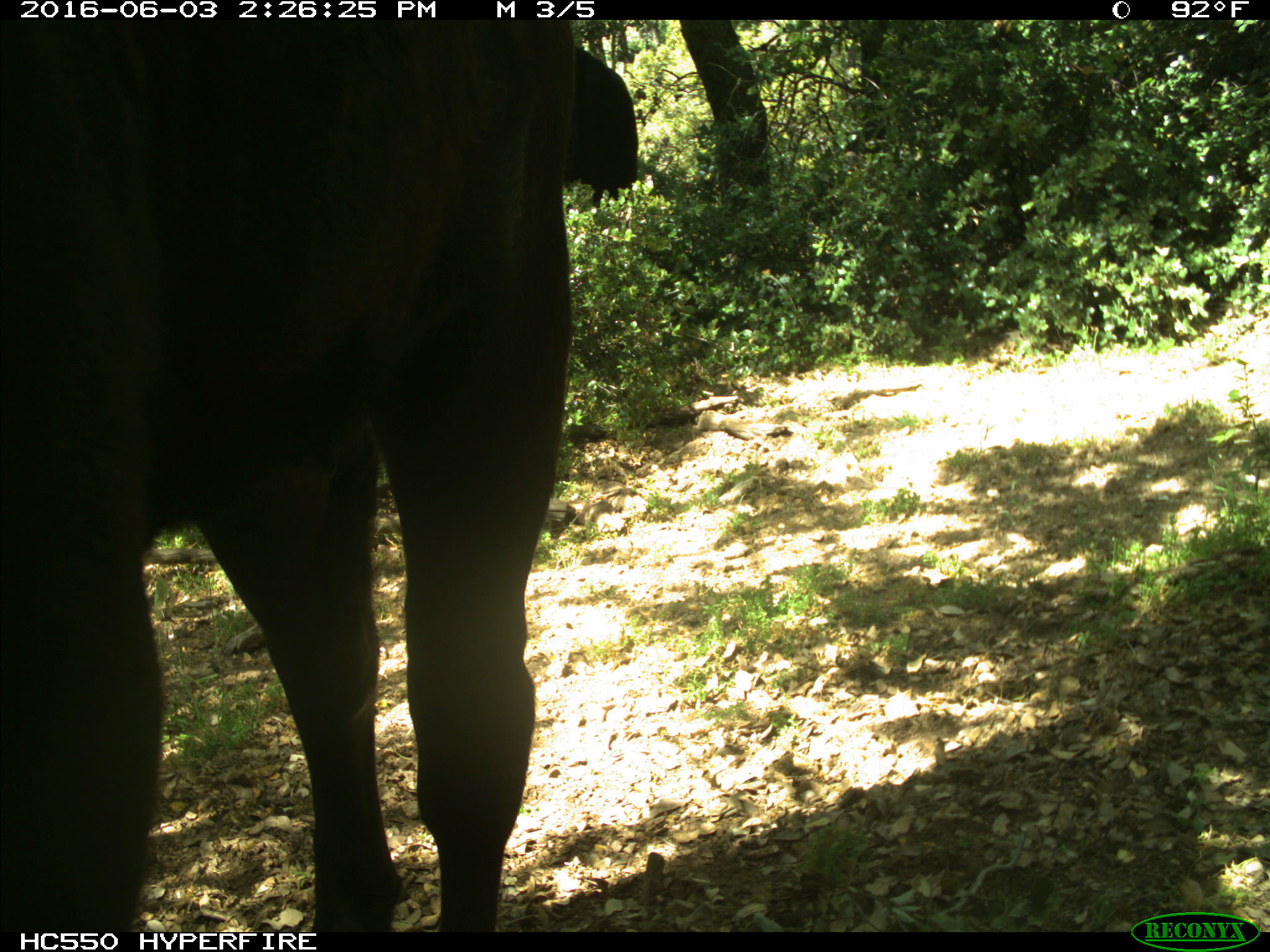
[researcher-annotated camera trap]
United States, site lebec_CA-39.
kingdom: Animalia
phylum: Chordata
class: Mammalia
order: Artiodactyla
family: Bovidae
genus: Bos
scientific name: Bos taurus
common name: domestic cow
Bos taurus (domestic cow).